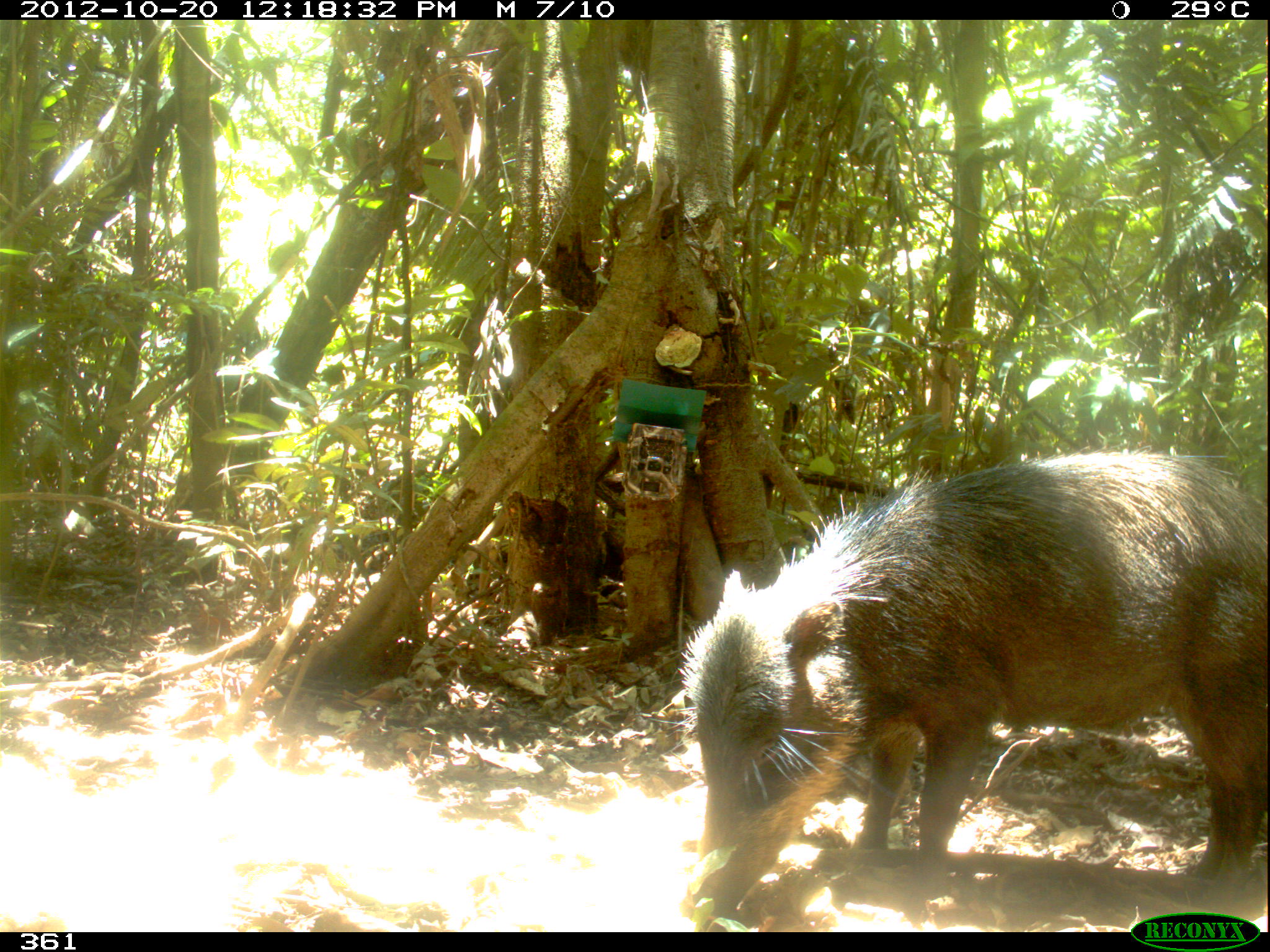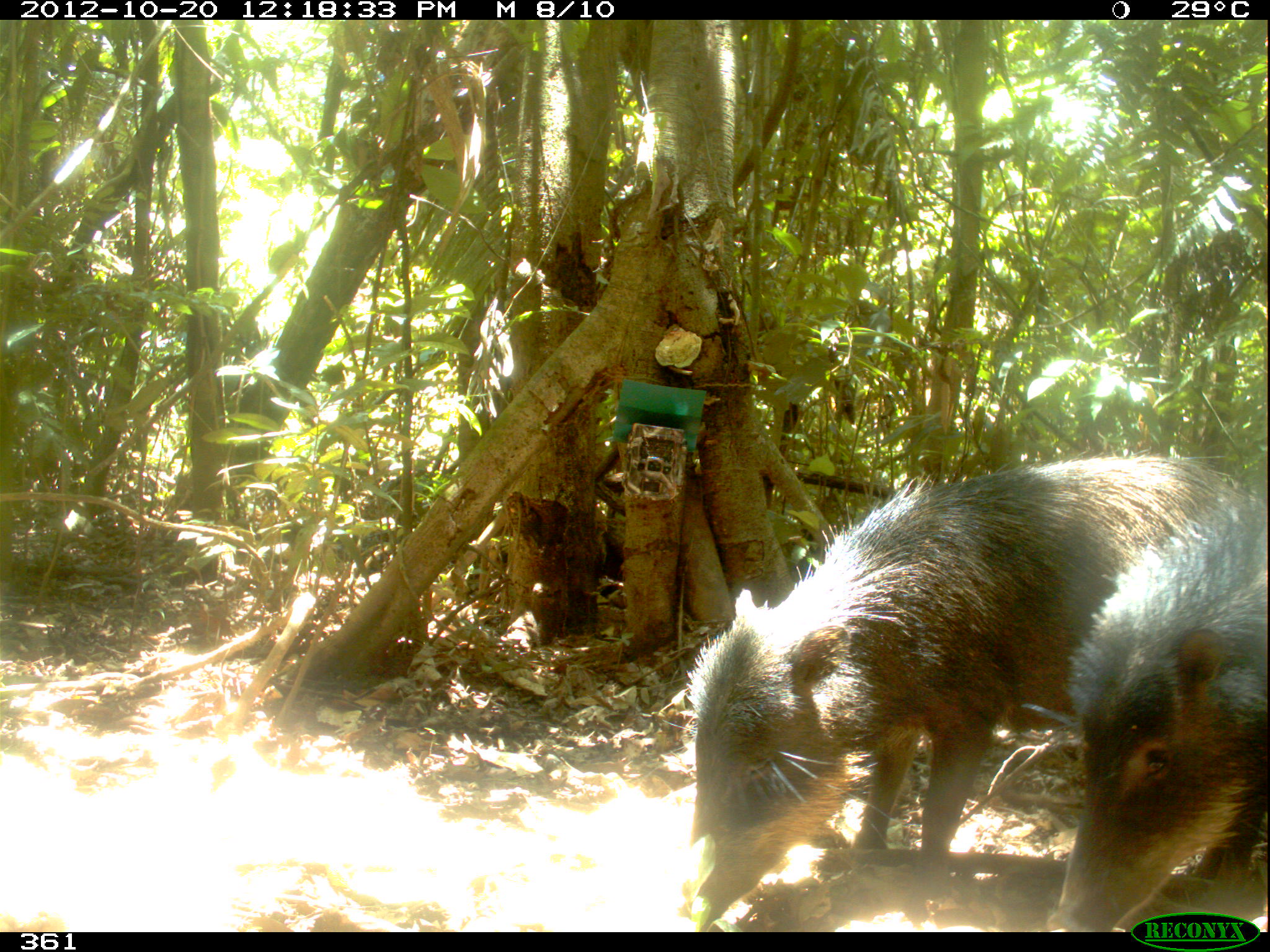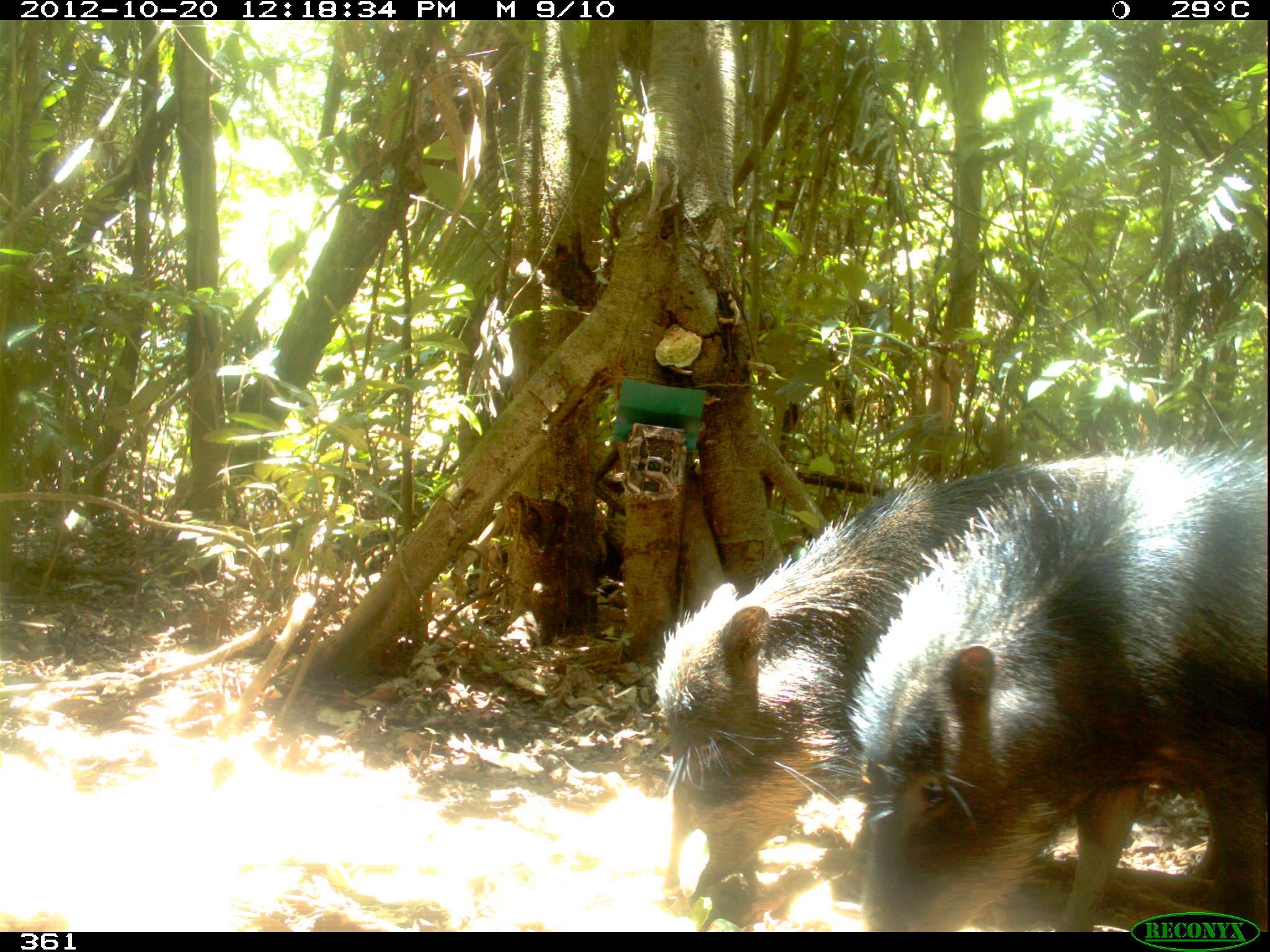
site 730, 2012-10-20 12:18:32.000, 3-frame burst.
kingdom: Animalia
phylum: Chordata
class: Mammalia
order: Artiodactyla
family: Tayassuidae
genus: Tayassu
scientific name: Tayassu pecari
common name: white-lipped peccary